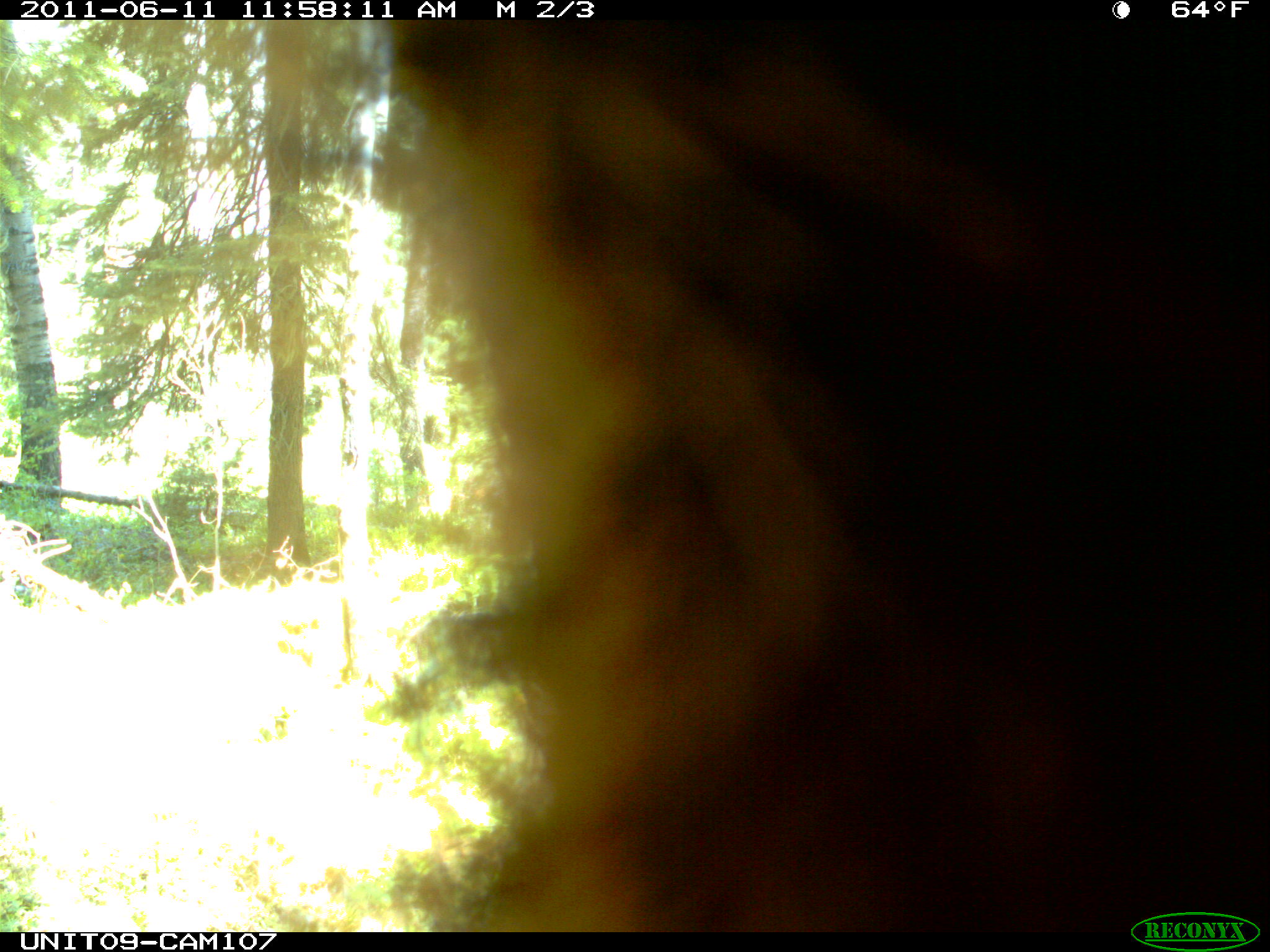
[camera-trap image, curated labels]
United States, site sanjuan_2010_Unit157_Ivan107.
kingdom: Animalia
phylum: Chordata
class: Mammalia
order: Carnivora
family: Ursidae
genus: Ursus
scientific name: Ursus americanus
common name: american black bear